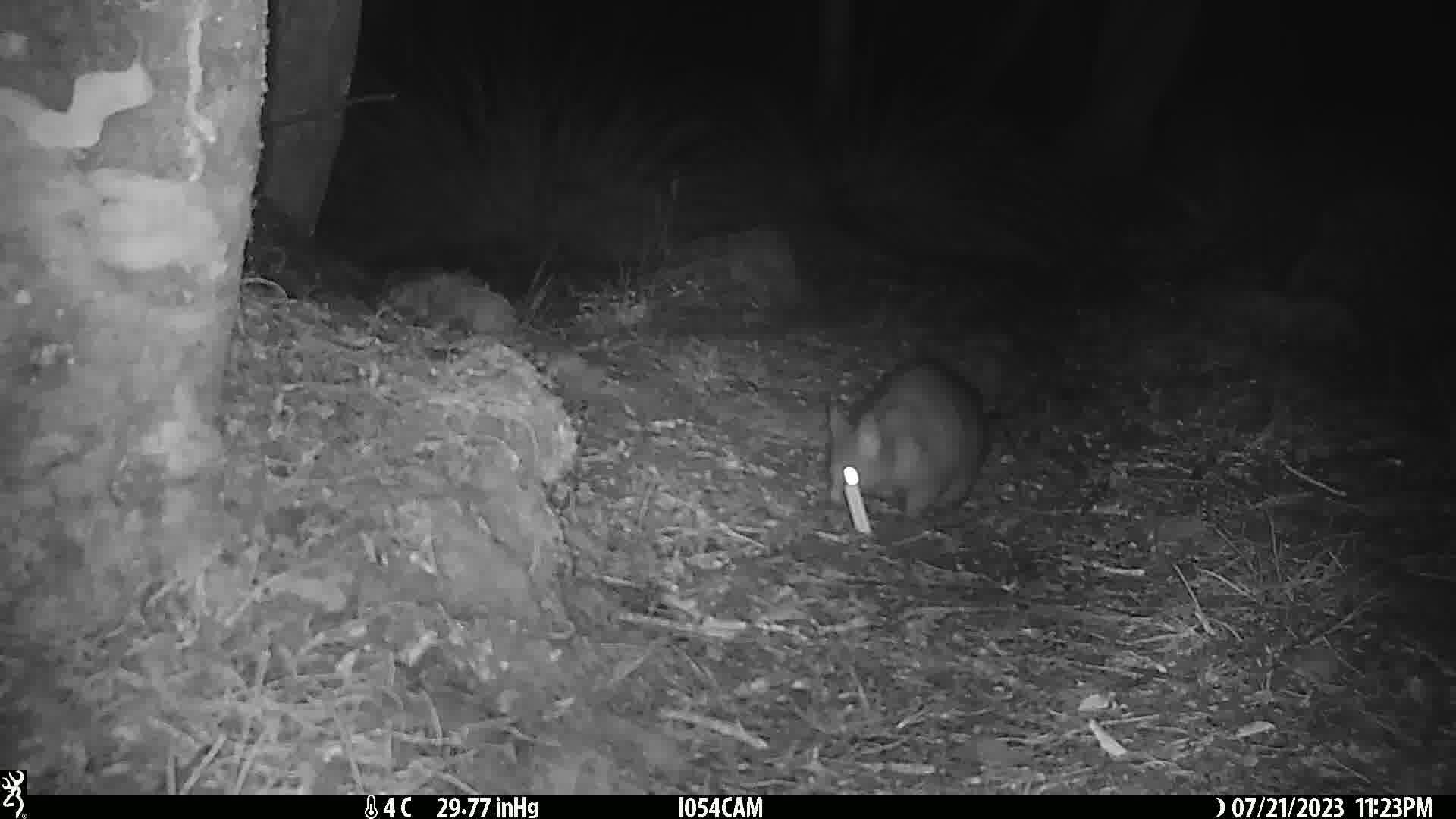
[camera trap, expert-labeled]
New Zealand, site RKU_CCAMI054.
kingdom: Animalia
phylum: Chordata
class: Mammalia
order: Diprotodontia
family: Phalangeridae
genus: Trichosurus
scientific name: Trichosurus vulpecula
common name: common brushtail possum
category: possum